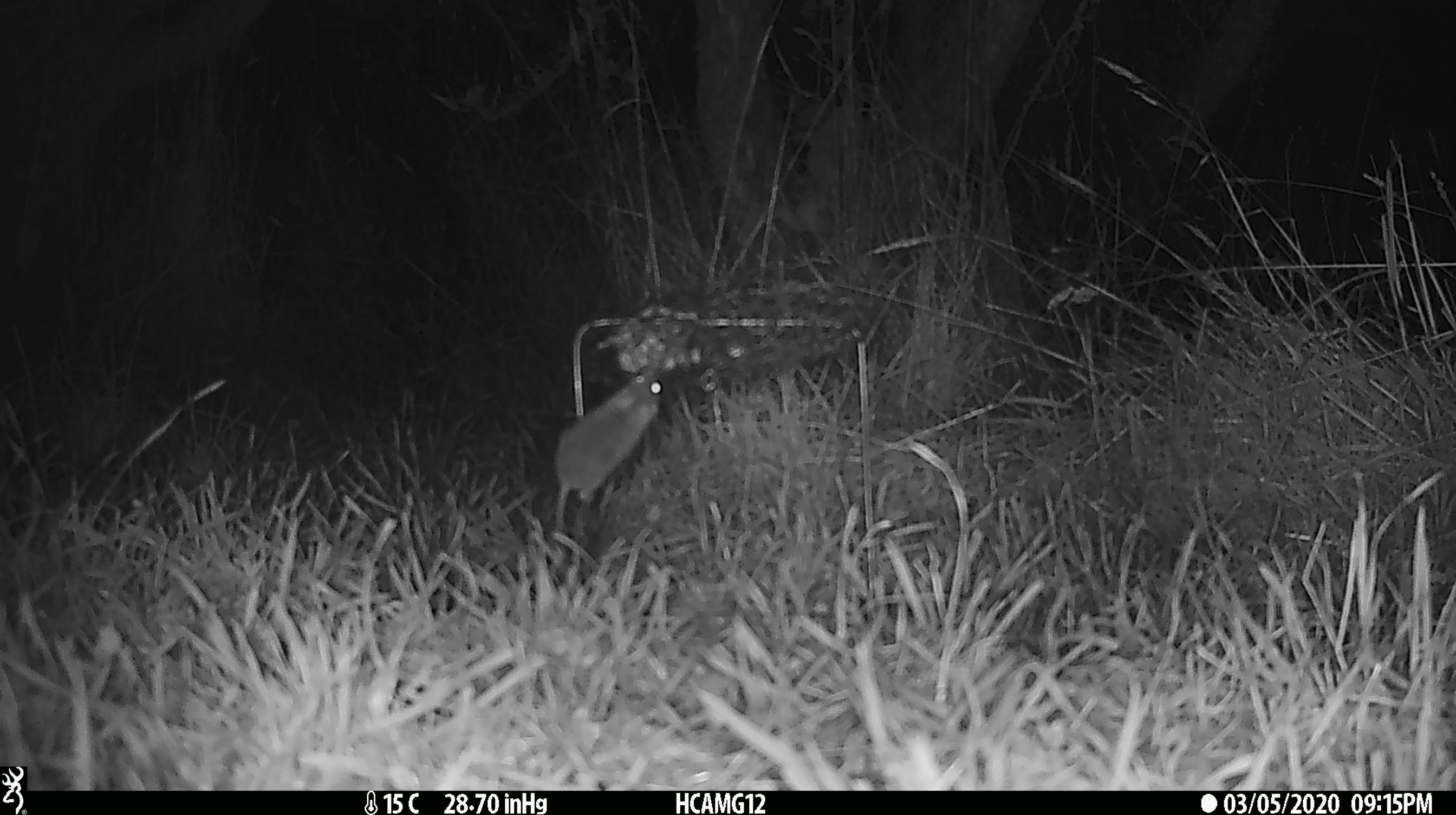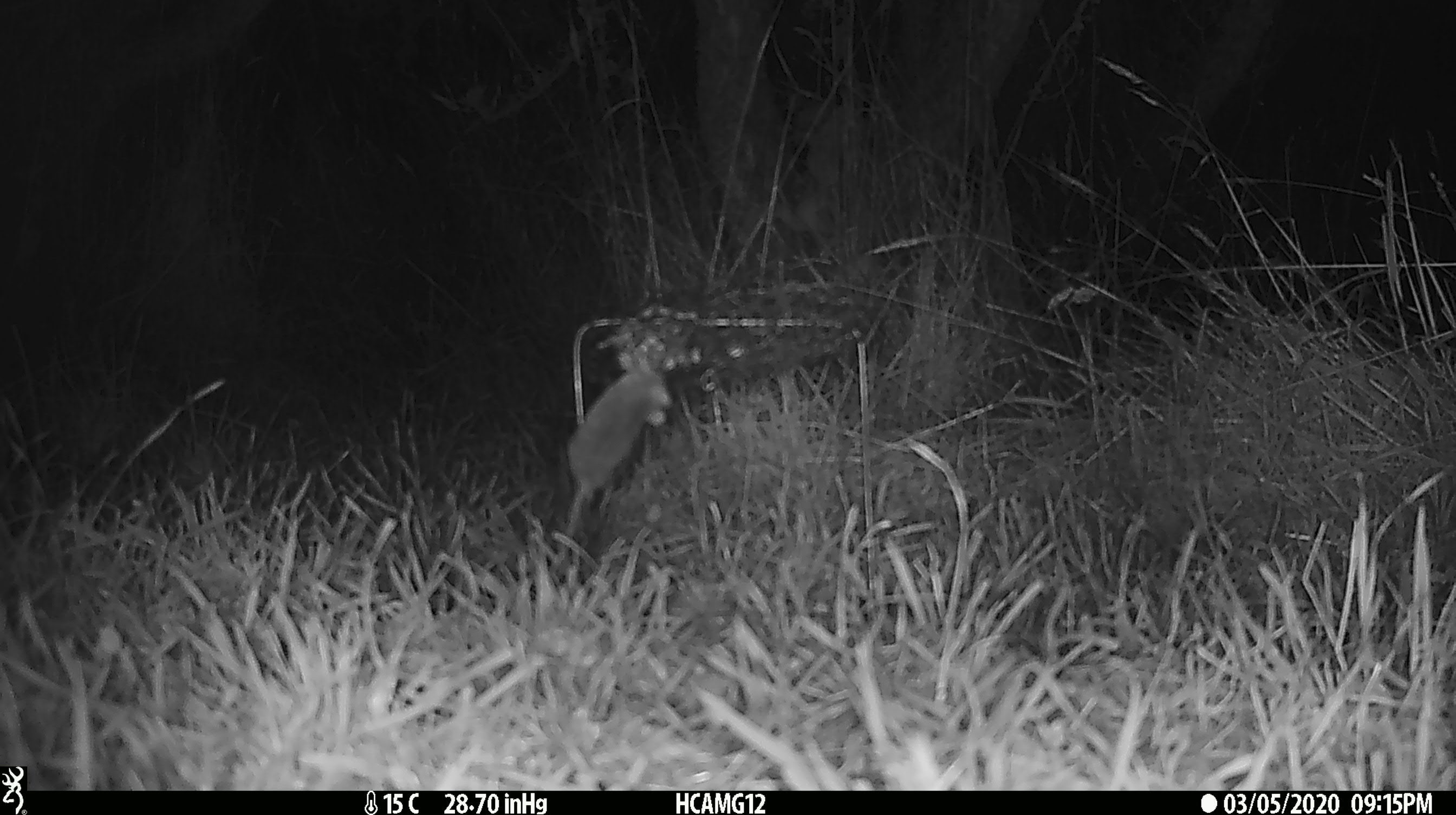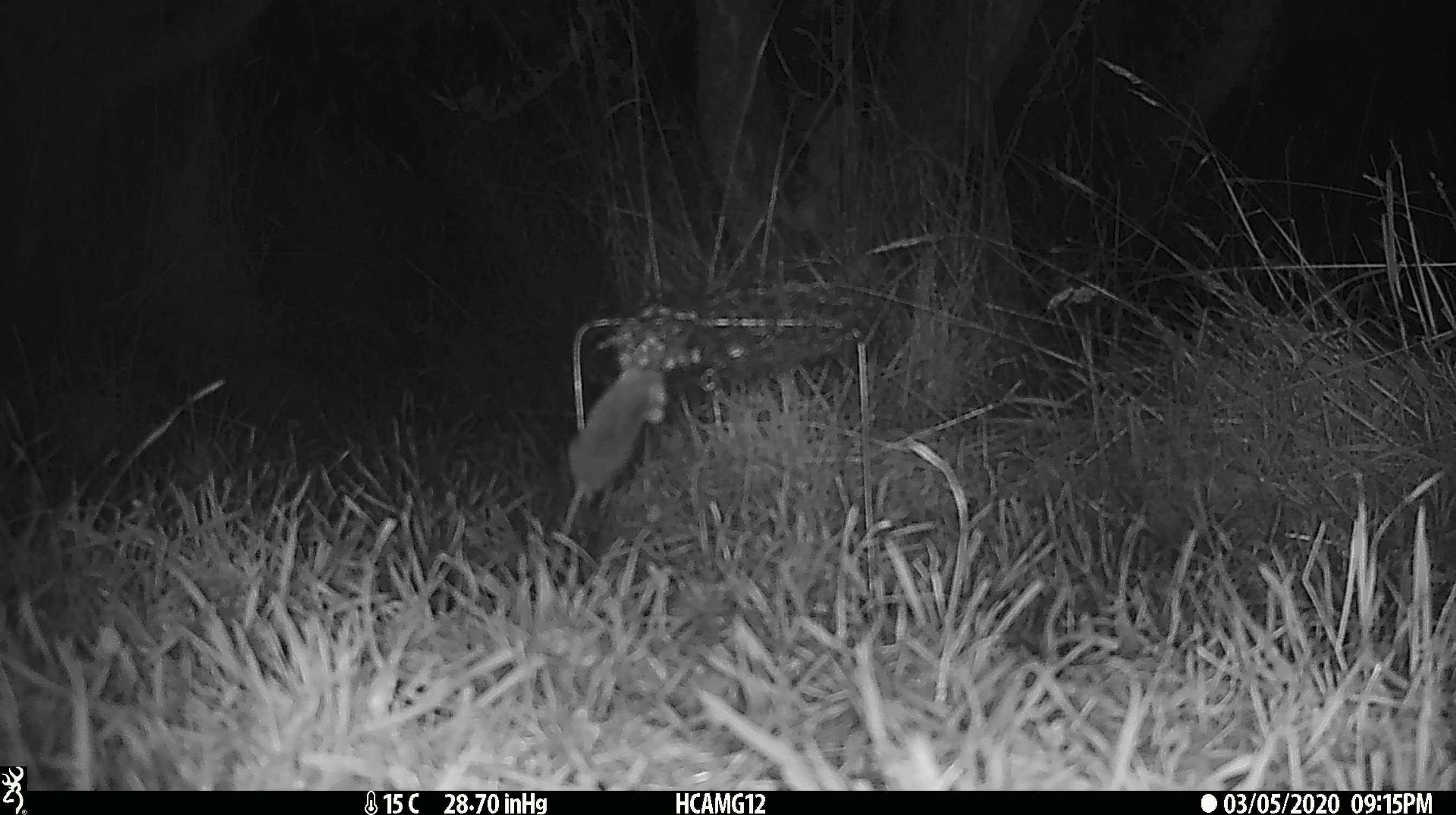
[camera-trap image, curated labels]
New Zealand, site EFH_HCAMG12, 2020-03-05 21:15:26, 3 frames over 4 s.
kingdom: Animalia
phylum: Chordata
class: Mammalia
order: Rodentia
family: Muridae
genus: Mus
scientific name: Mus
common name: mouse